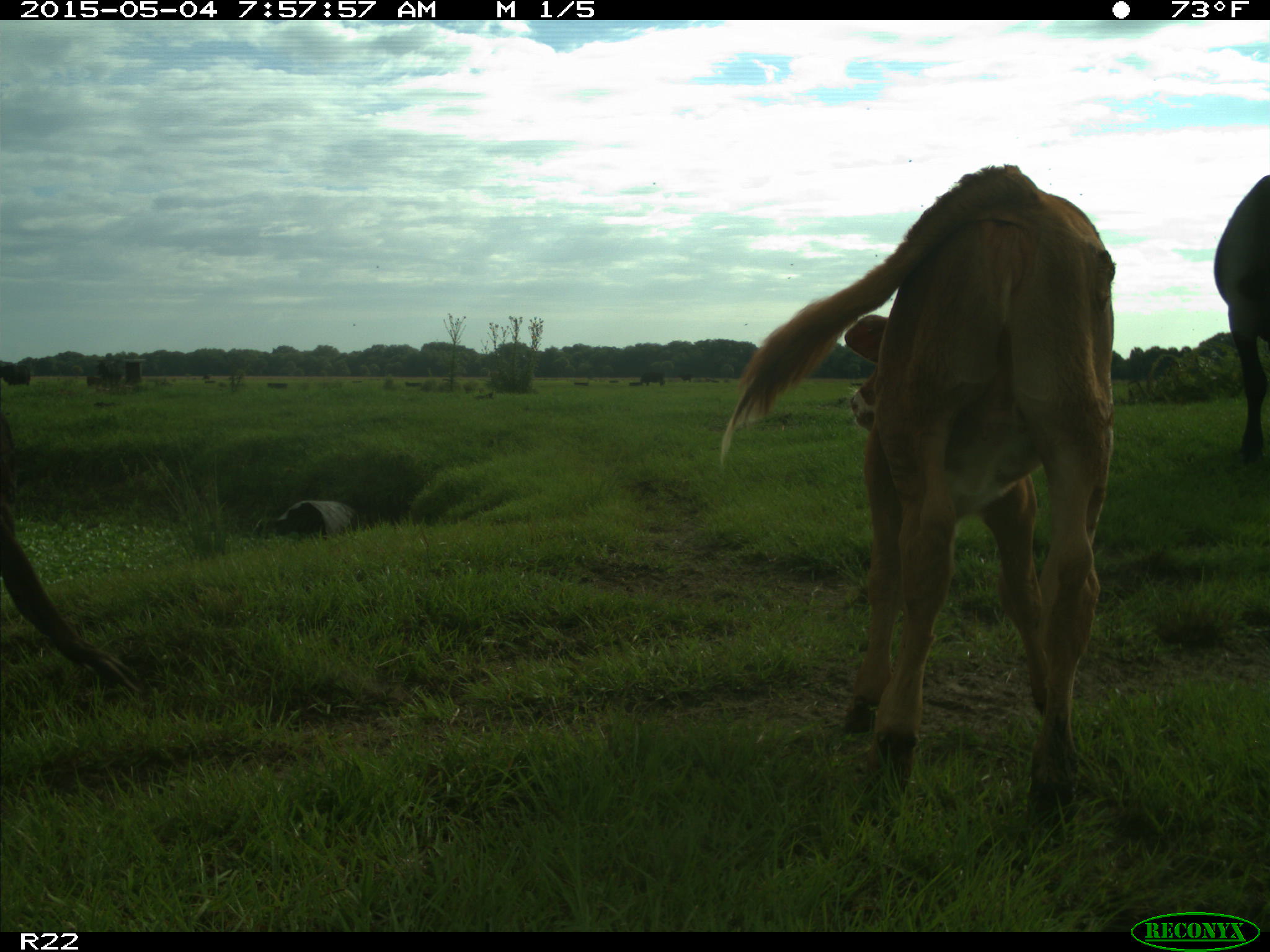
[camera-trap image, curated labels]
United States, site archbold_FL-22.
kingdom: Animalia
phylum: Chordata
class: Mammalia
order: Artiodactyla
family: Bovidae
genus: Bos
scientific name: Bos taurus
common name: domestic cow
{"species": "Bos taurus (domestic cow)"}